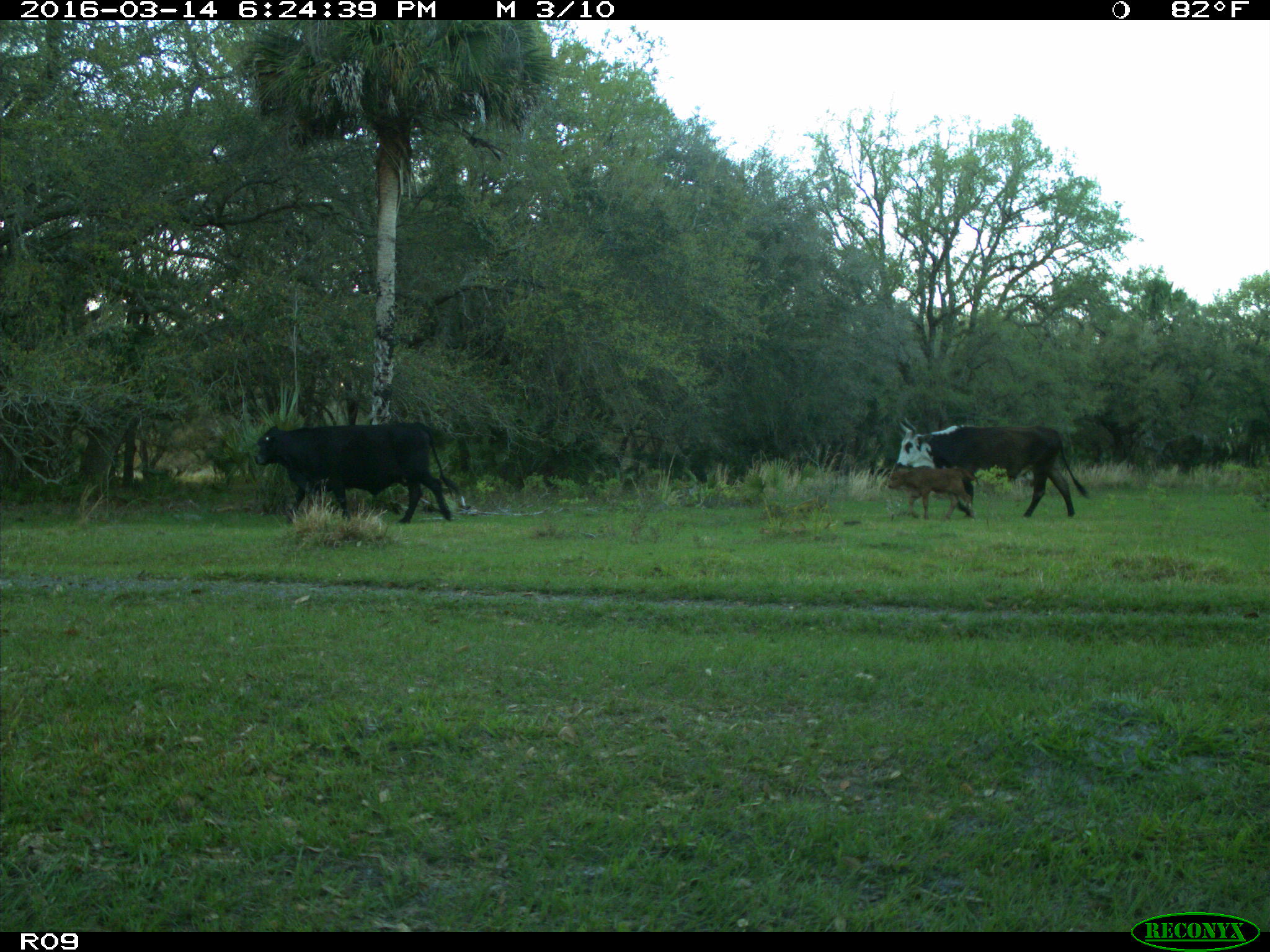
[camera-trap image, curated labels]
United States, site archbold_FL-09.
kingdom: Animalia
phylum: Chordata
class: Mammalia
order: Artiodactyla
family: Bovidae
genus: Bos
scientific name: Bos taurus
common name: domestic cow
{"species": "Bos taurus (domestic cow)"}